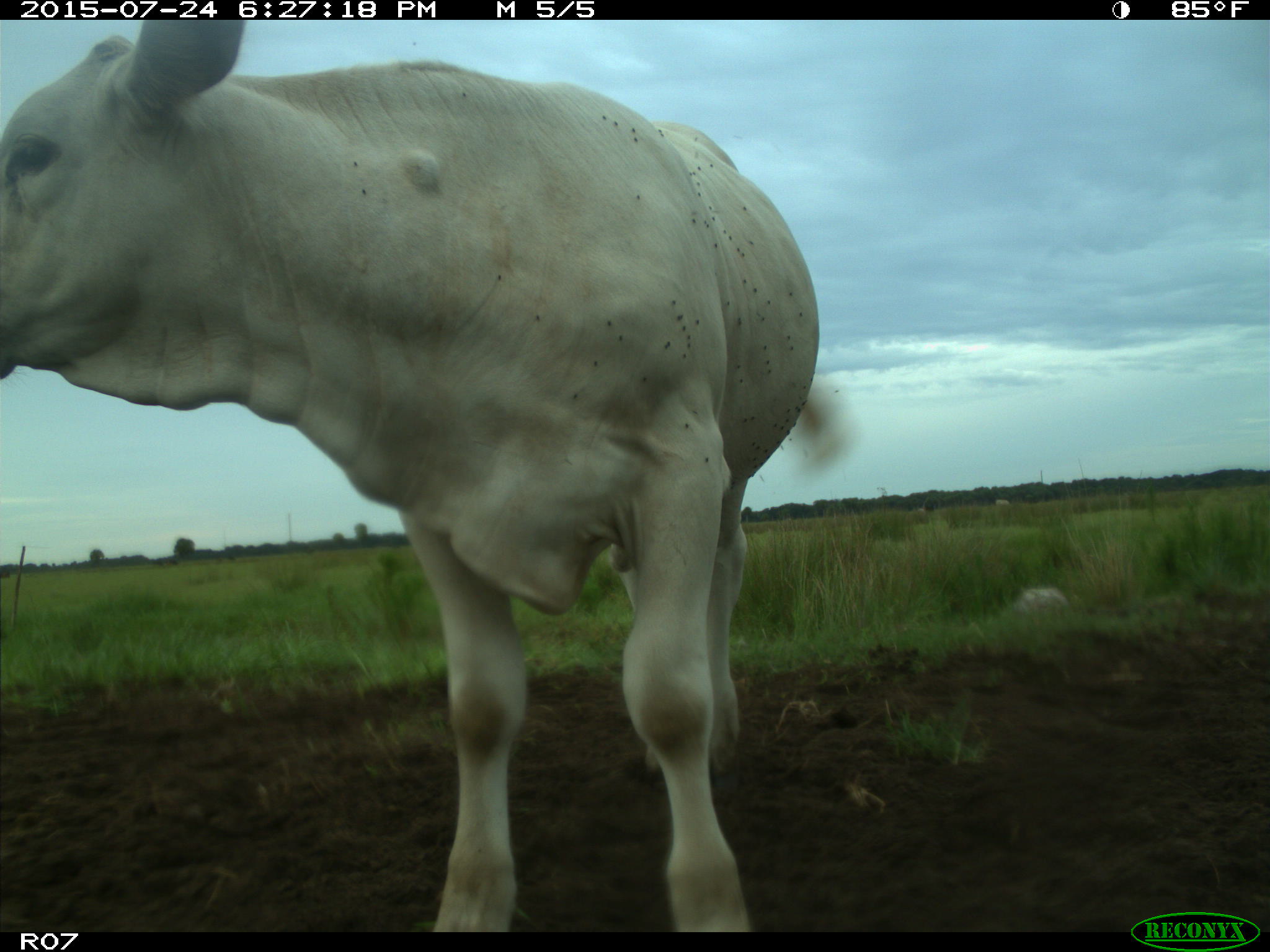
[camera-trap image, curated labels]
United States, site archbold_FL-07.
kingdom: Animalia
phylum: Chordata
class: Mammalia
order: Artiodactyla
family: Bovidae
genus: Bos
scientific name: Bos taurus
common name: domestic cow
Bos taurus (domestic cow).